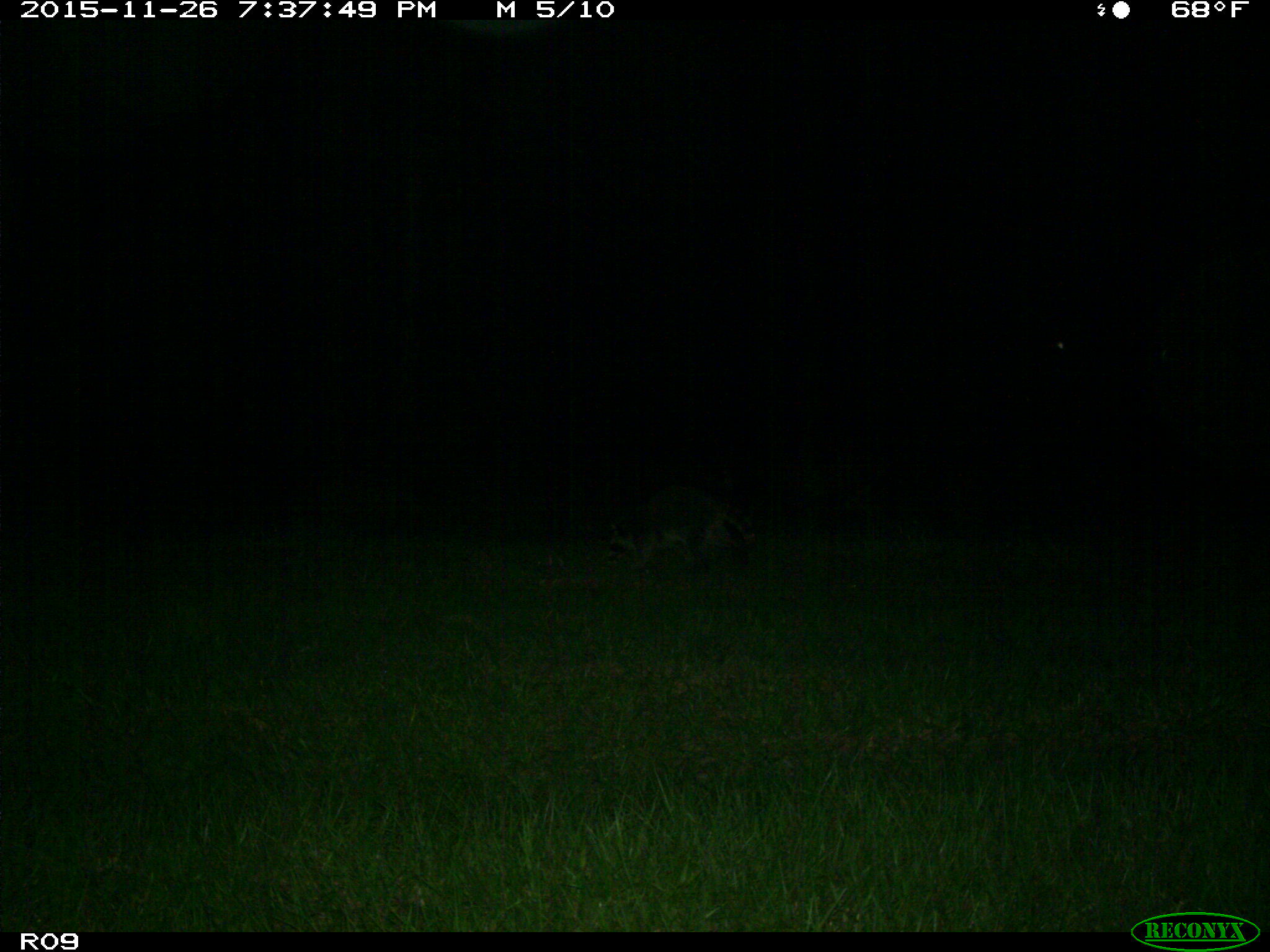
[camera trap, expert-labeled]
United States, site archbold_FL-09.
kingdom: Animalia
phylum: Chordata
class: Mammalia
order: Carnivora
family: Procyonidae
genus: Procyon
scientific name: Procyon lotor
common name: common raccoon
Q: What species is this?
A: Procyon lotor (common raccoon).